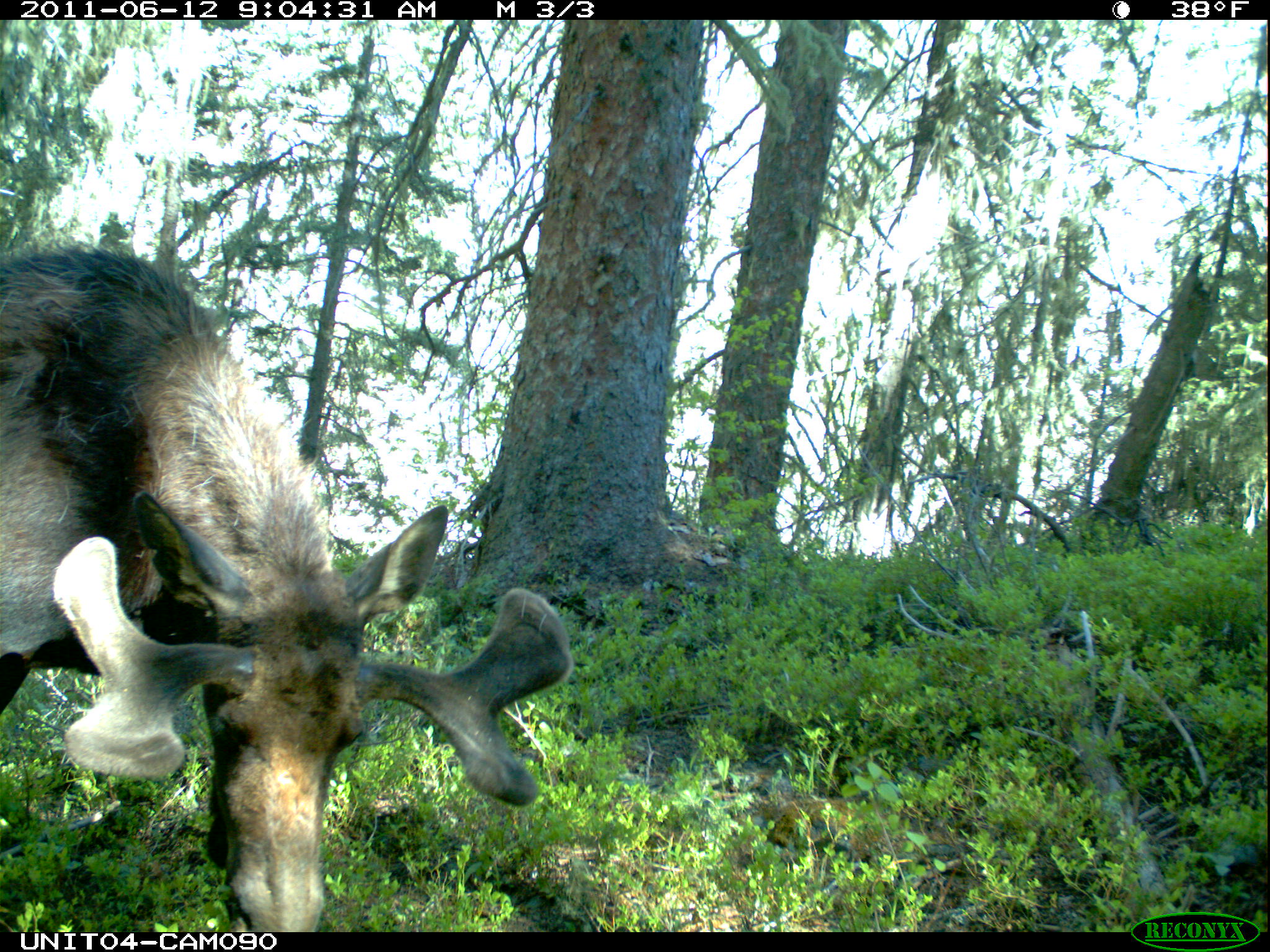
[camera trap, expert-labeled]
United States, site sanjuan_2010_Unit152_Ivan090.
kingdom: Animalia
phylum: Chordata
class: Mammalia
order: Artiodactyla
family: Cervidae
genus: Alces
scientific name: Alces alces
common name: moose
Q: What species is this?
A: Alces alces (moose).